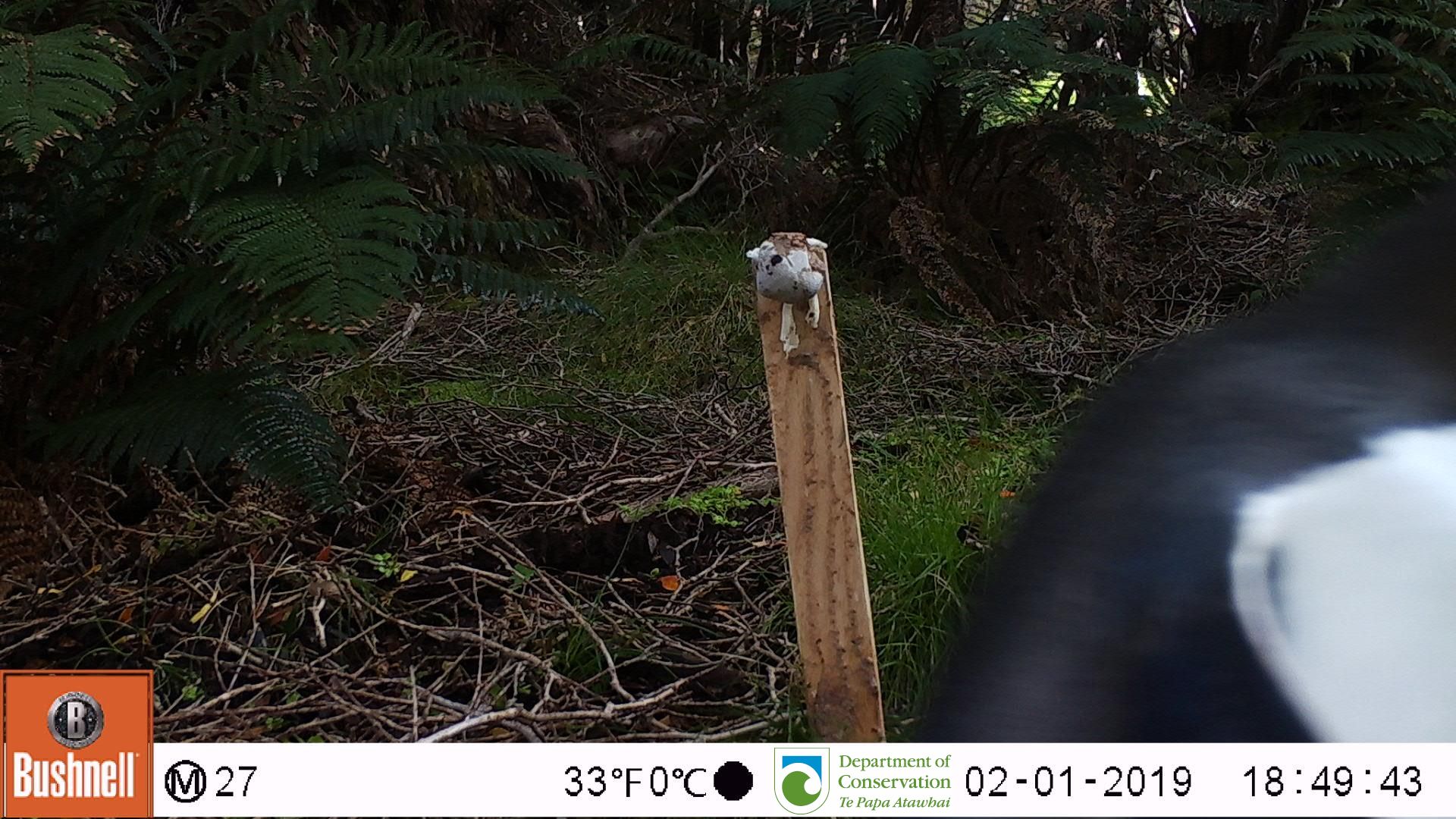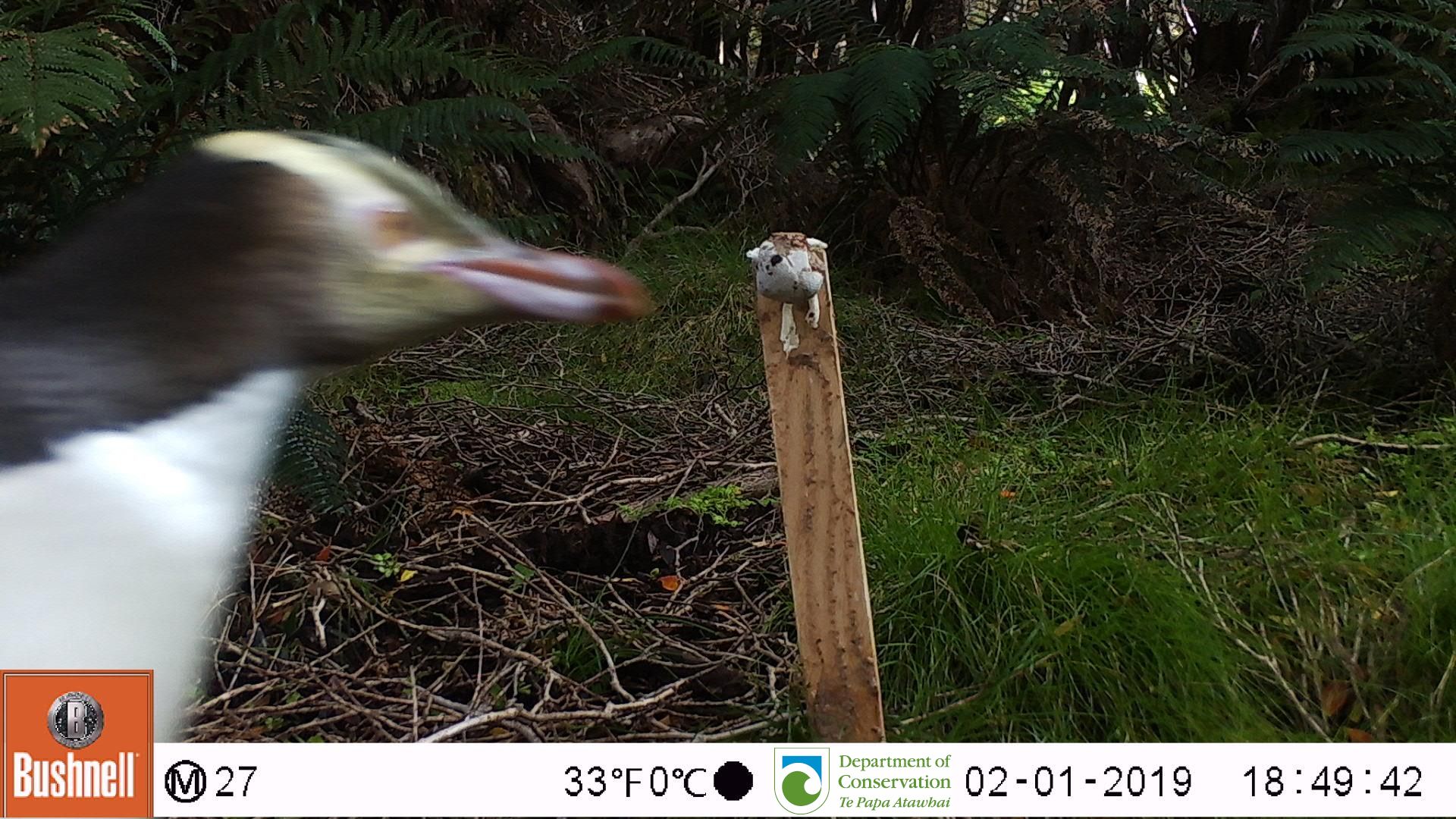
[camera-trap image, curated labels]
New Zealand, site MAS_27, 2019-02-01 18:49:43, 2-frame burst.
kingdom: Animalia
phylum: Chordata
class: Aves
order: Sphenisciformes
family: Spheniscidae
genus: Megadyptes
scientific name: Megadyptes antipodes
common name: yellow-eyed penguin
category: yellow eyed penguin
Yellow eyed penguin (yellow-eyed penguin) (Megadyptes antipodes).